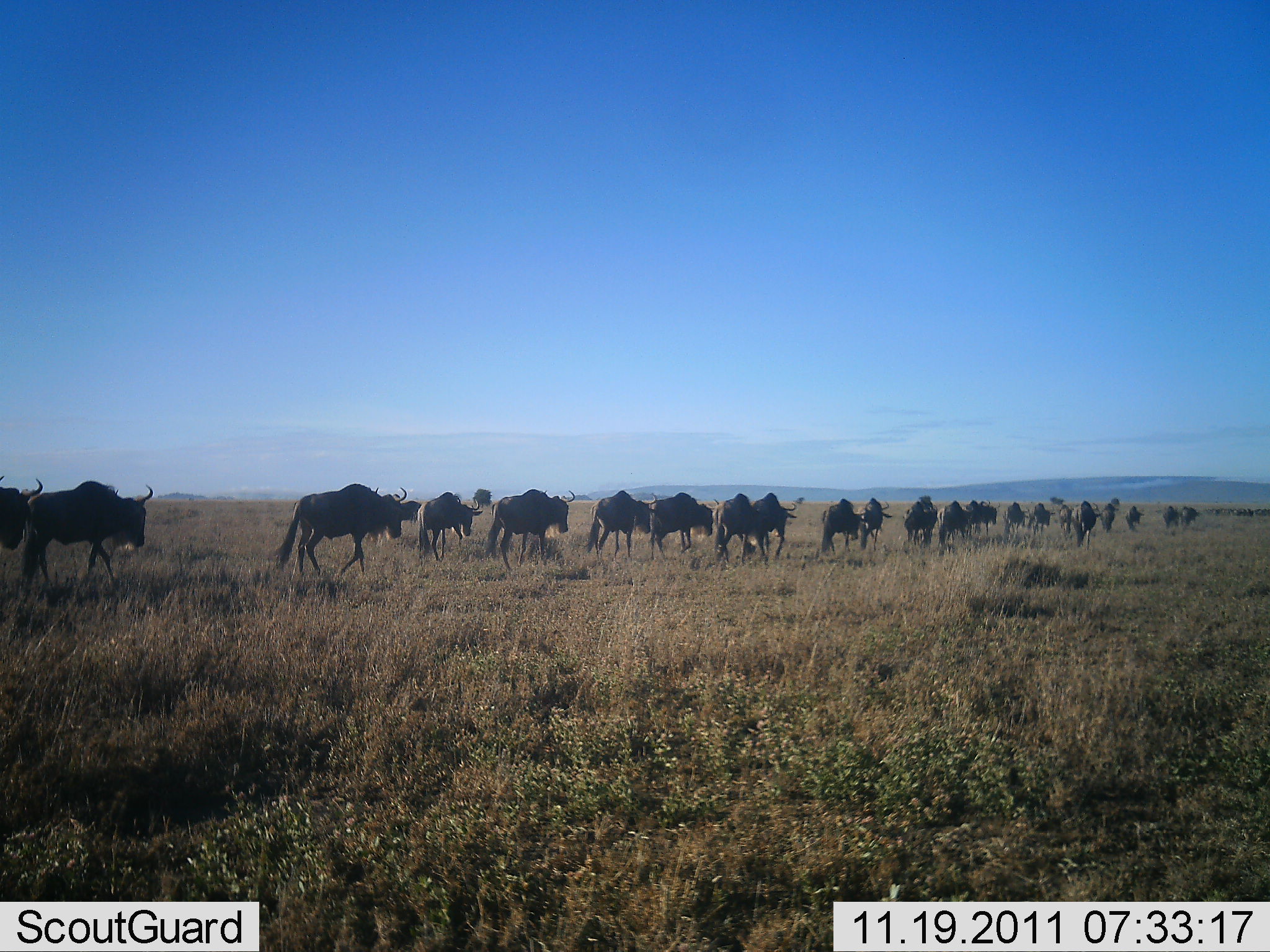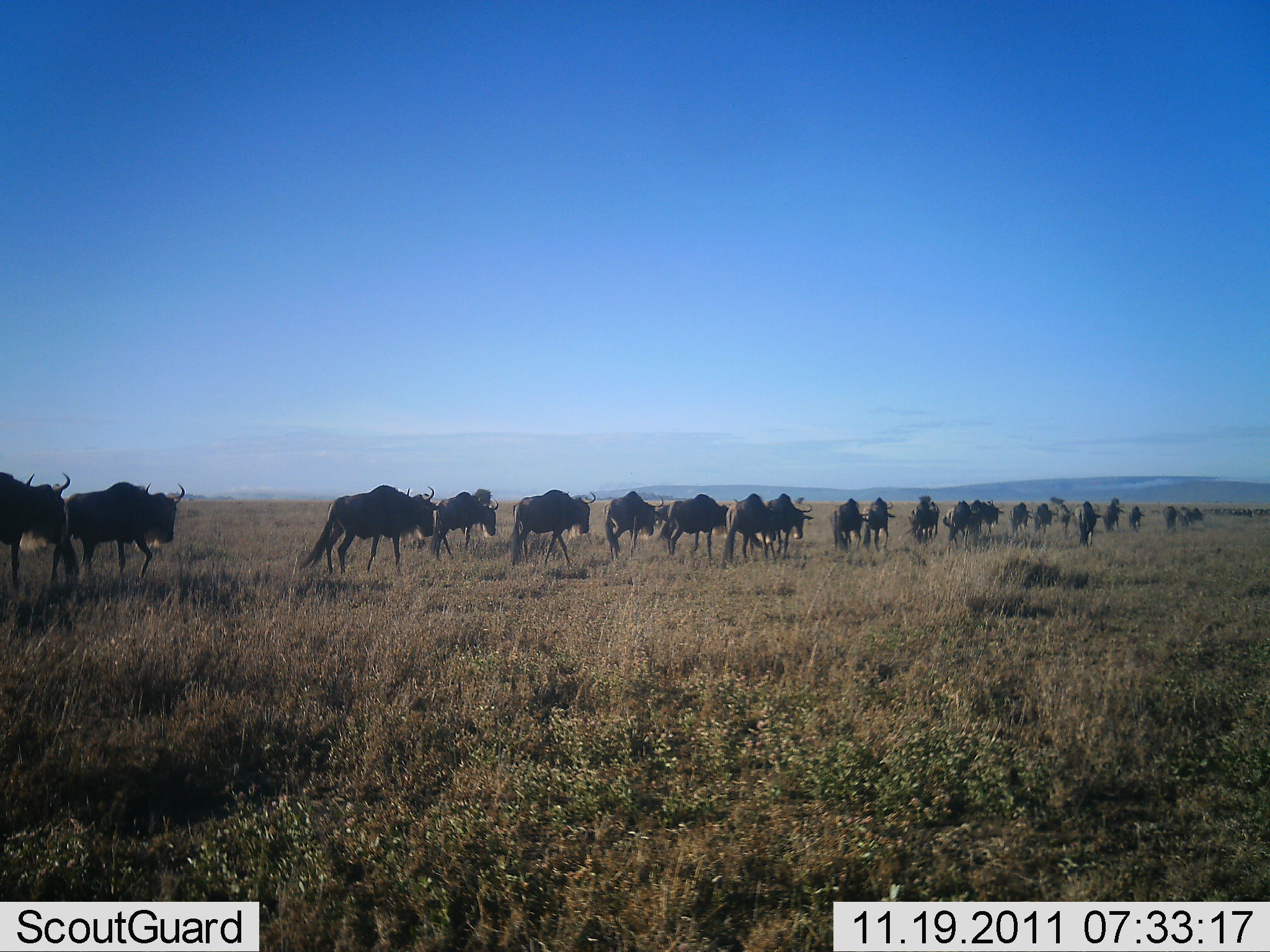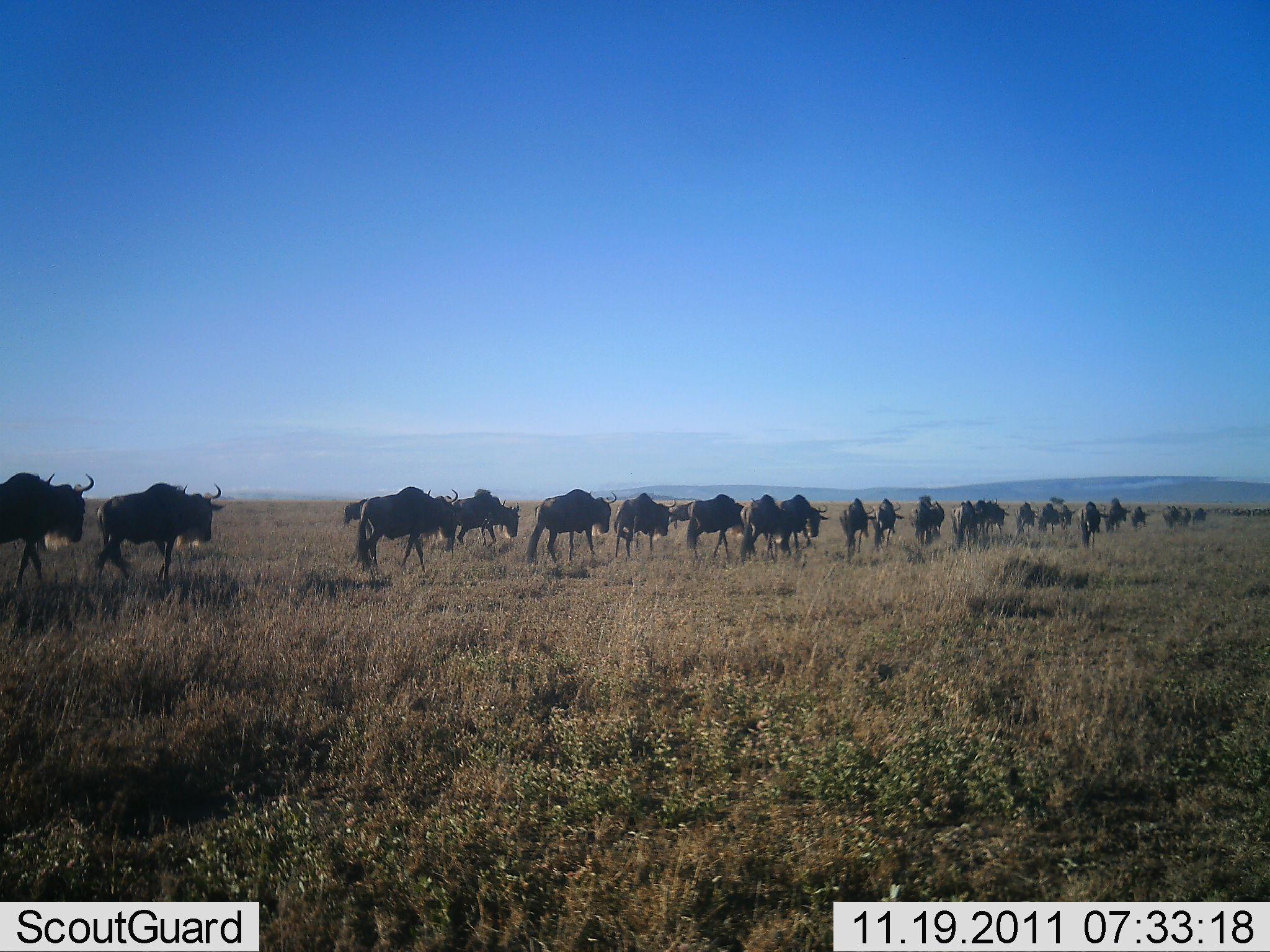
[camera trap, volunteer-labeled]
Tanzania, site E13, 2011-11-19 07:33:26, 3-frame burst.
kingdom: Animalia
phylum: Chordata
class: Mammalia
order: Artiodactyla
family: Bovidae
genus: Connochaetes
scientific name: Connochaetes taurinus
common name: blue wildebeest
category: wildebeest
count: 11-50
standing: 0%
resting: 0%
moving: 100%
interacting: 0%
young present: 0%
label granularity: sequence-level